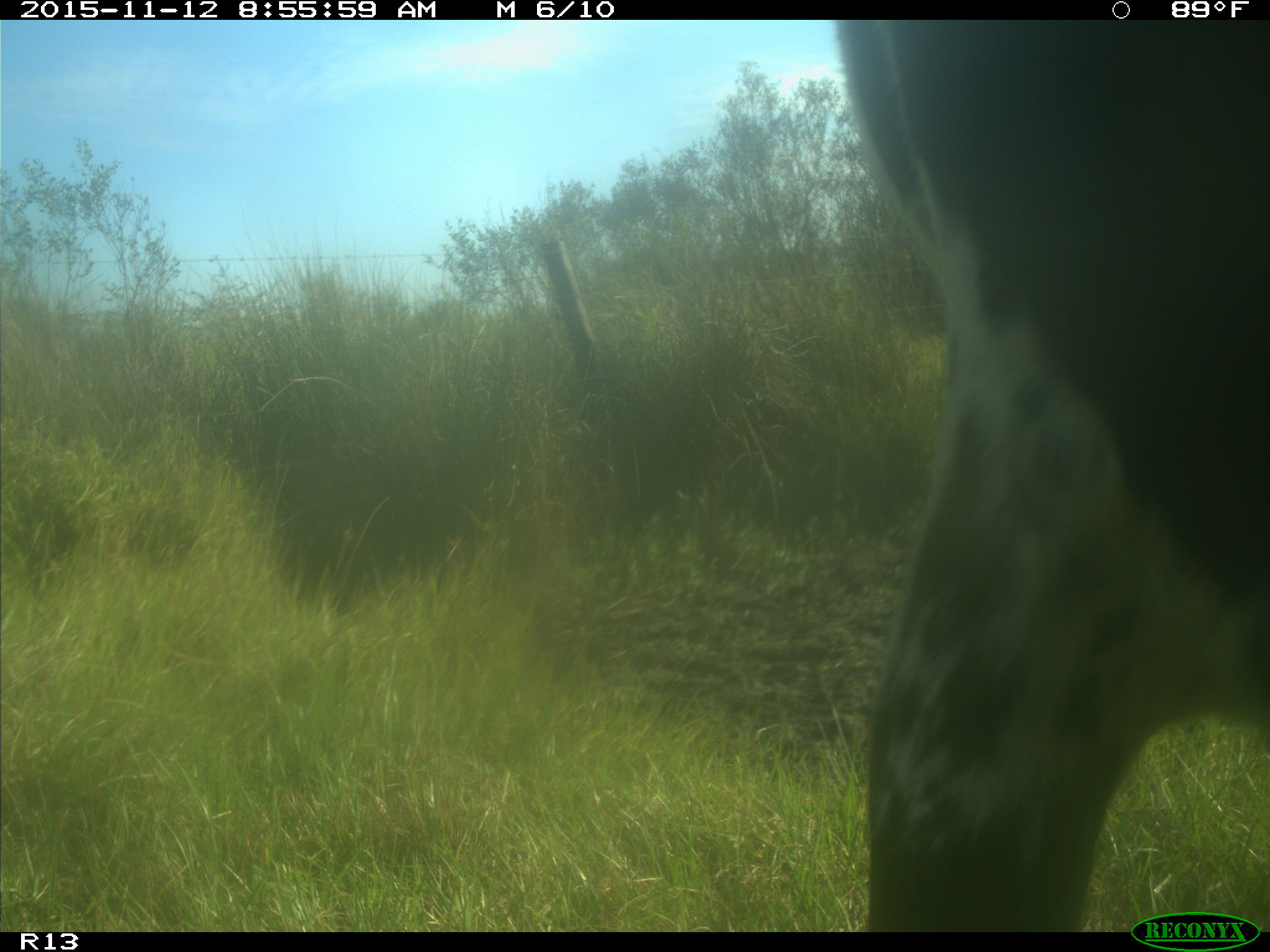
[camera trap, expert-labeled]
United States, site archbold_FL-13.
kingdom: Animalia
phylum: Chordata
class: Mammalia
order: Artiodactyla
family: Bovidae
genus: Bos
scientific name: Bos taurus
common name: domestic cow